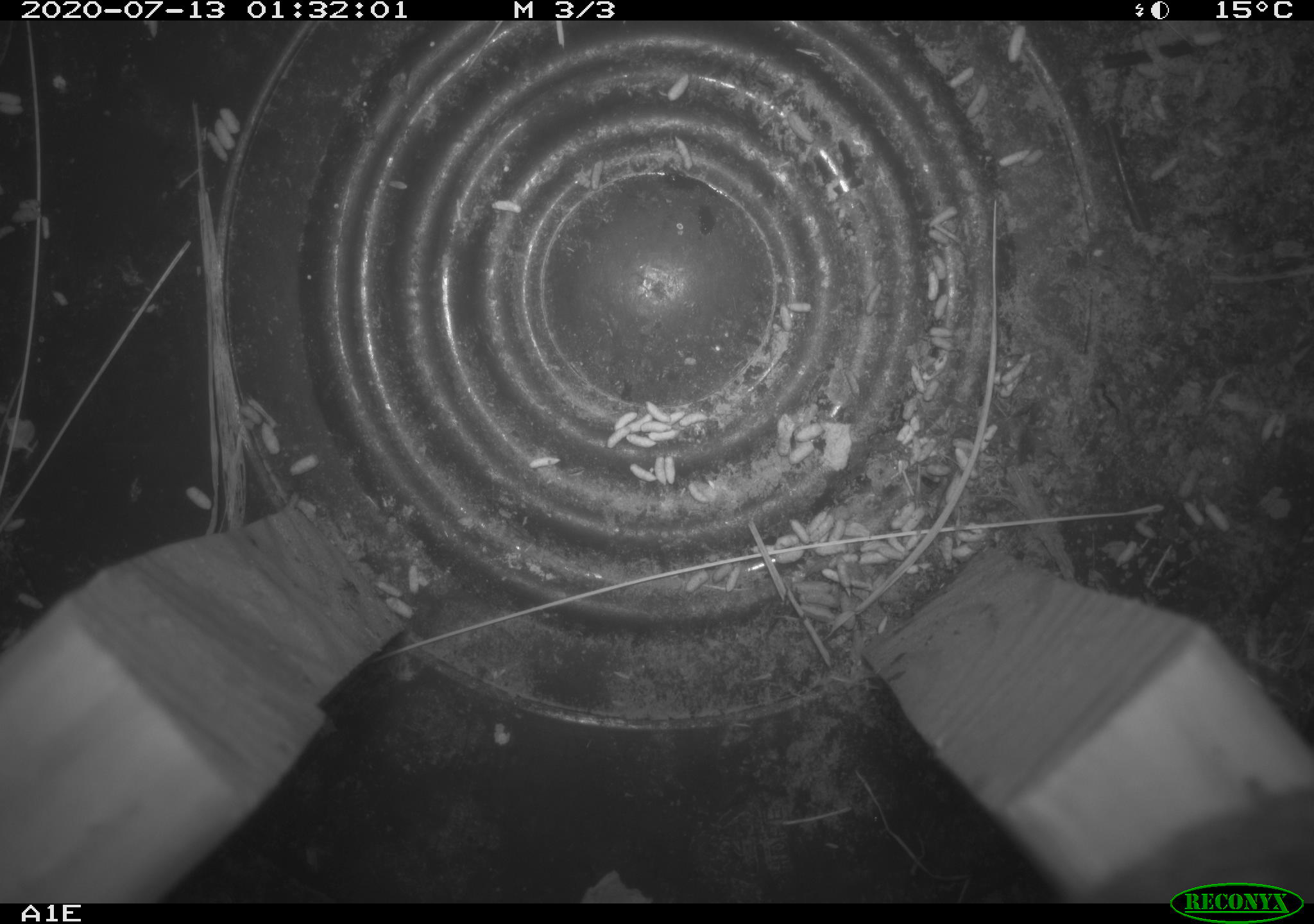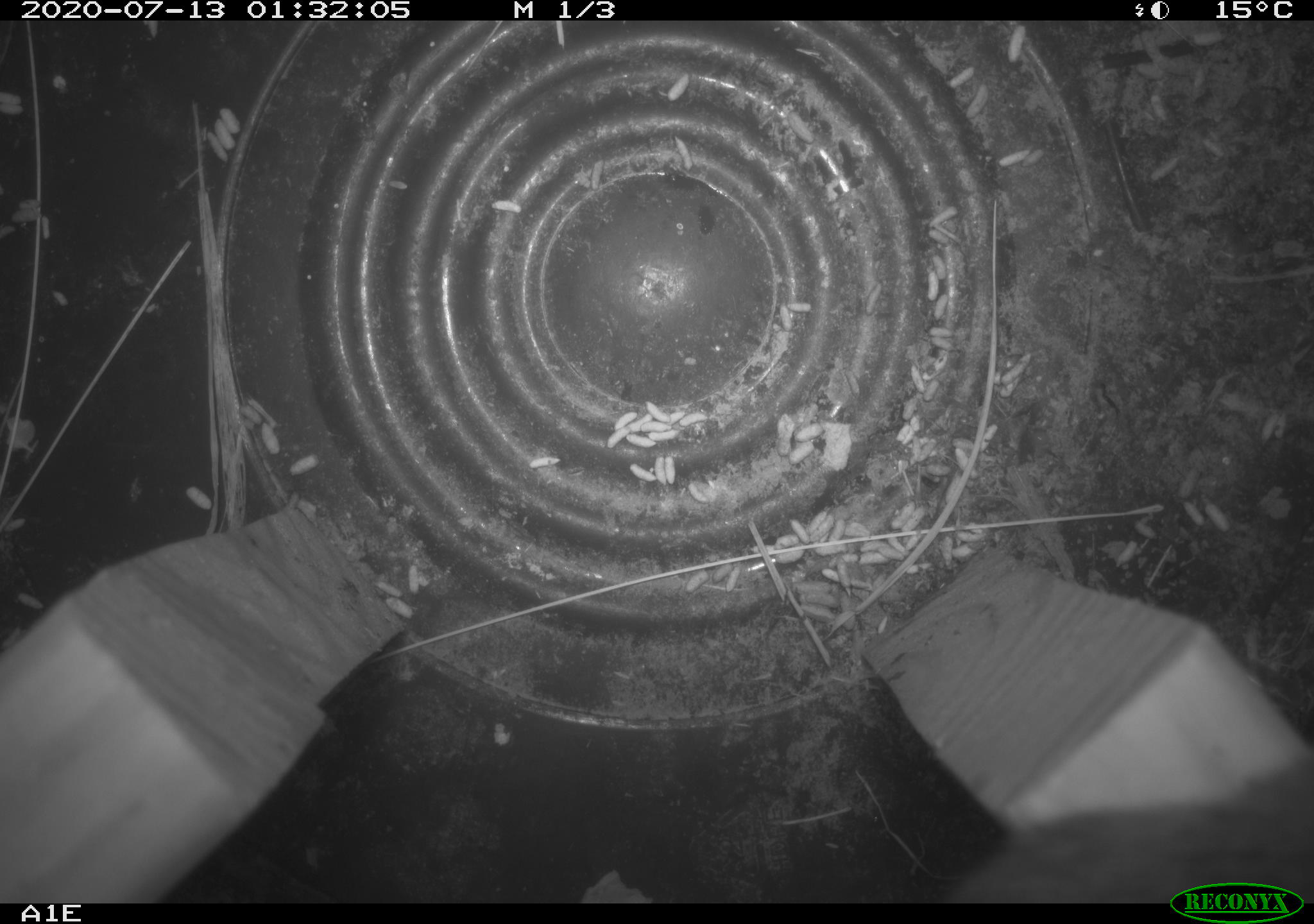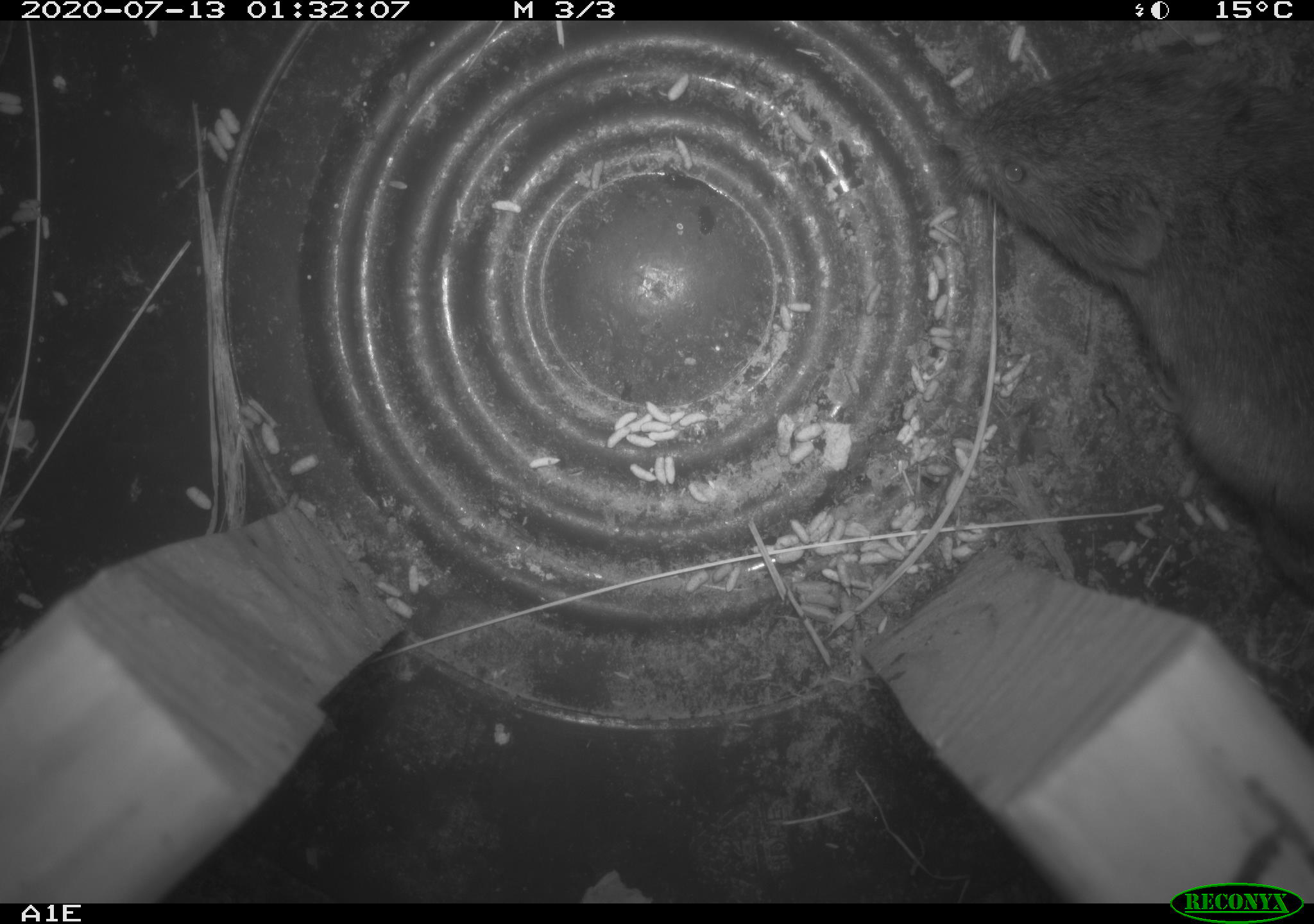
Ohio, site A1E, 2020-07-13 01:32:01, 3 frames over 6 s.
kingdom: Animalia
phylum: Chordata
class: Mammalia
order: Rodentia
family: Cricetidae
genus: Microtus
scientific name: Microtus pennsylvanicus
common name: meadow vole